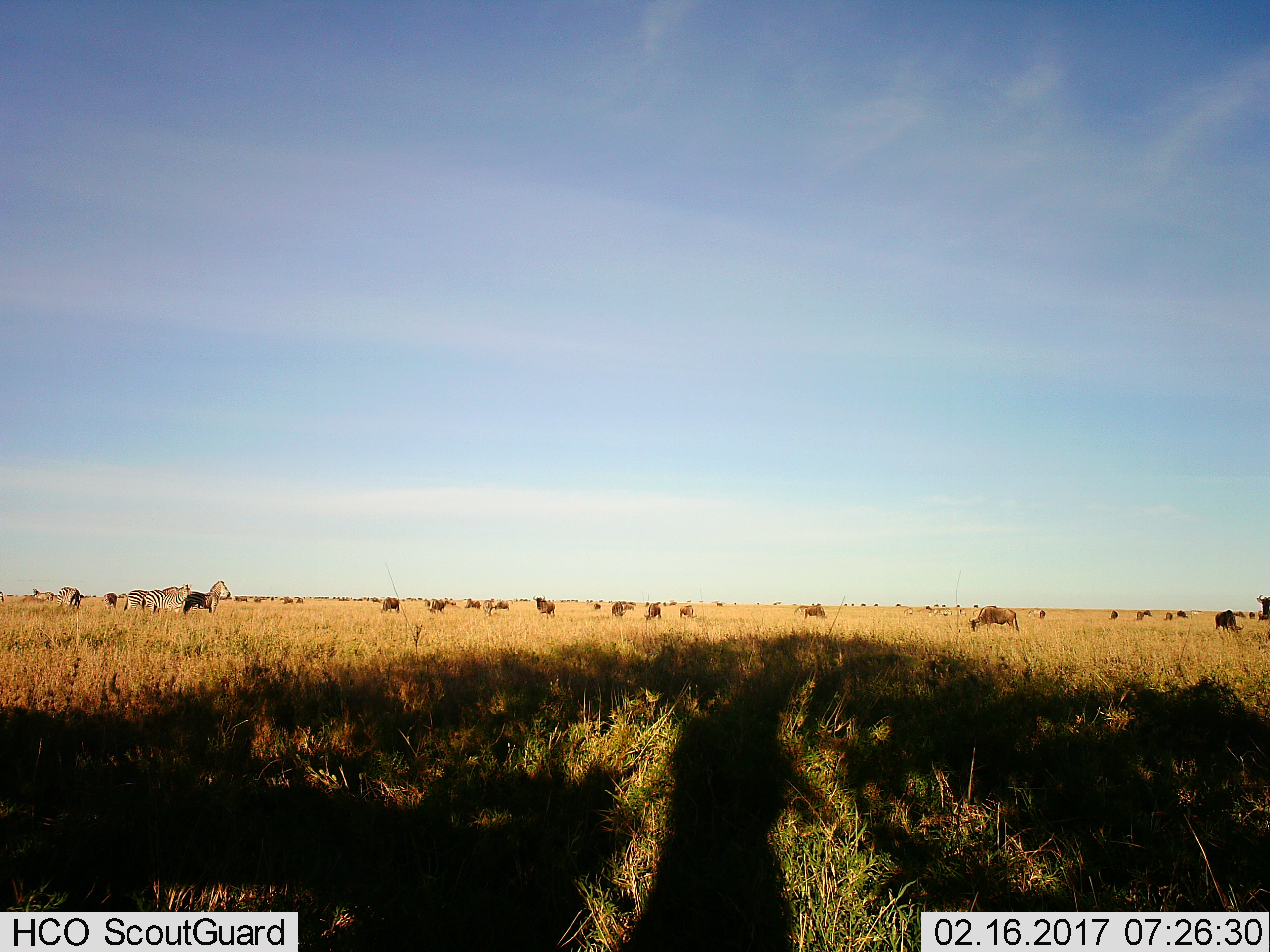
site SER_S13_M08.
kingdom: Animalia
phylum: Chordata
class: Mammalia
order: Artiodactyla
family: Bovidae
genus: Connochaetes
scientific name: Connochaetes taurinus taurinus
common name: blue wildebeest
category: wildebeestblue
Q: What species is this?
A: Wildebeestblue (blue wildebeest) (Connochaetes taurinus taurinus).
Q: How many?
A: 11-50.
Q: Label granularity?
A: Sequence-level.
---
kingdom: Animalia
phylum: Chordata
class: Mammalia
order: Perissodactyla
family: Equidae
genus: Equus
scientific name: Equus quagga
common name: plains zebra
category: zebraplains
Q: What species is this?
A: Zebraplains (plains zebra) (Equus quagga).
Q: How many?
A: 6.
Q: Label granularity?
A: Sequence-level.